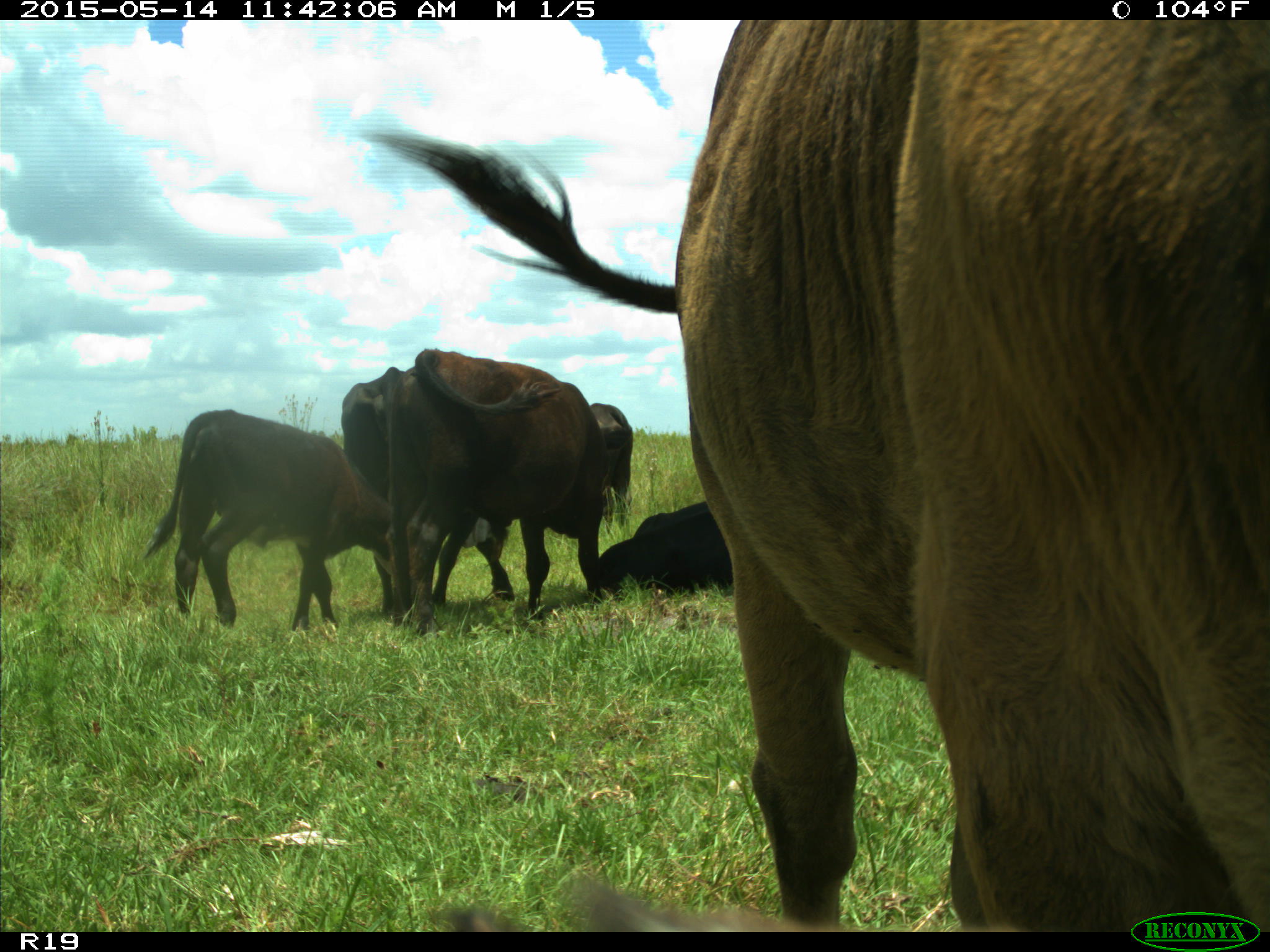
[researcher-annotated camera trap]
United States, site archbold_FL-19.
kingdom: Animalia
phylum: Chordata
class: Mammalia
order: Artiodactyla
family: Bovidae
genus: Bos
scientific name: Bos taurus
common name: domestic cow